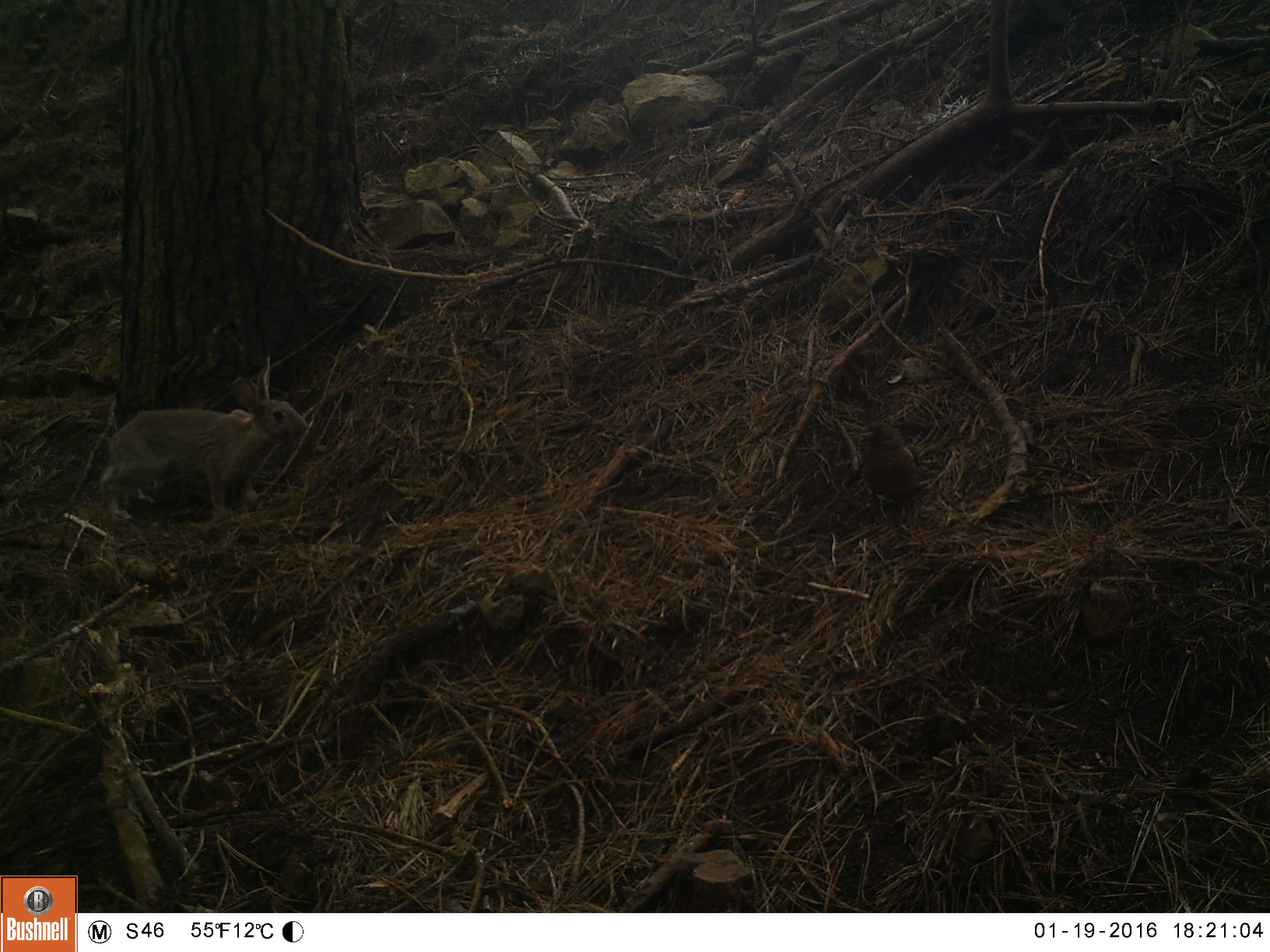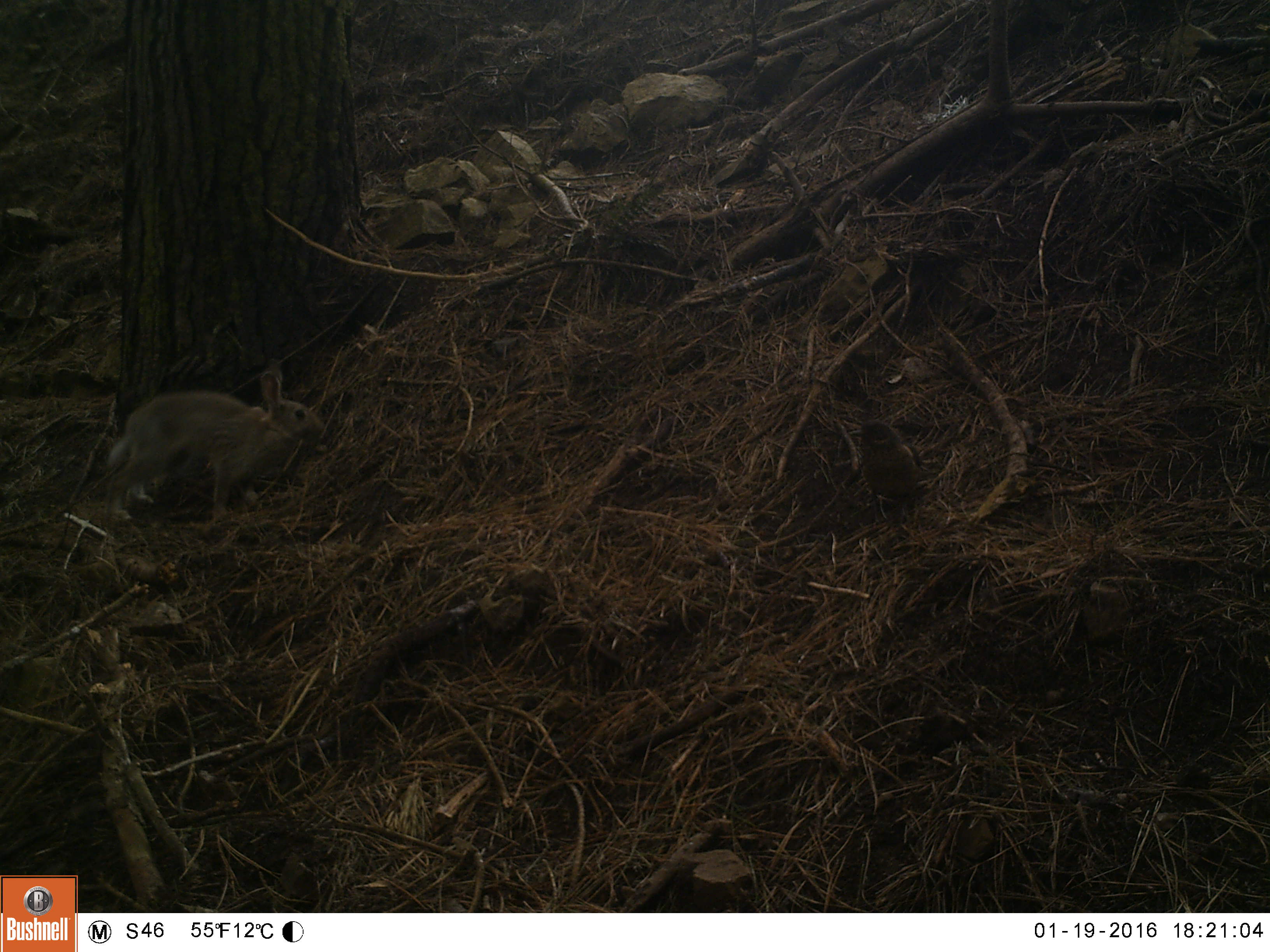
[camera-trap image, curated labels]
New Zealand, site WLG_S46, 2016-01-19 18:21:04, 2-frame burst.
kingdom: Animalia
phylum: Chordata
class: Mammalia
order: Lagomorpha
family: Leporidae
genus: Oryctolagus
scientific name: Oryctolagus cuniculus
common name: european rabbit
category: rabbit